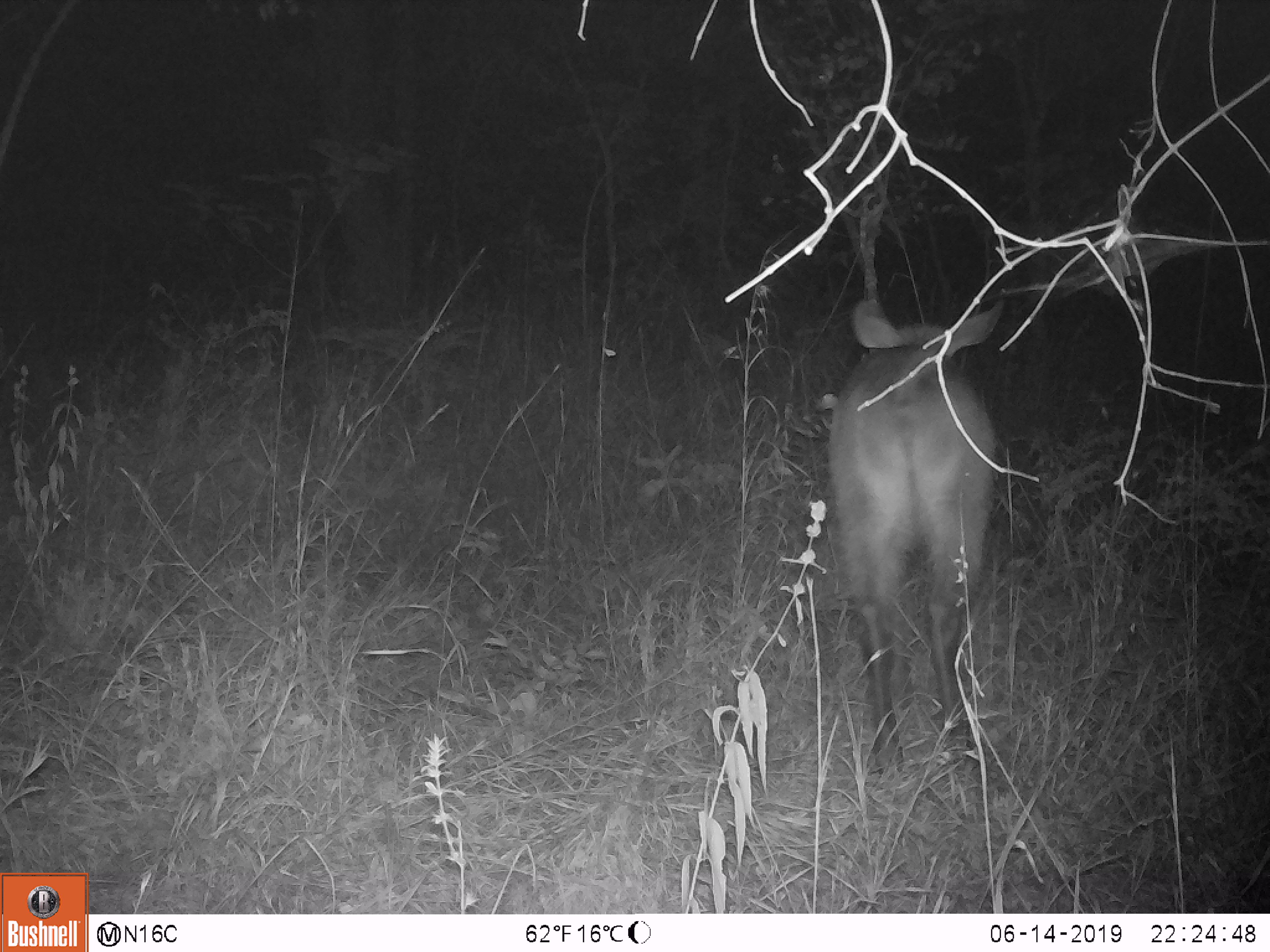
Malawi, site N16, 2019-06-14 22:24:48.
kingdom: Animalia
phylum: Chordata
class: Mammalia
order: Artiodactyla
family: Bovidae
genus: Kobus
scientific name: Kobus ellipsiprymnus ellipsiprymnus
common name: common waterbuck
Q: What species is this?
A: Common waterbuck (Kobus ellipsiprymnus ellipsiprymnus).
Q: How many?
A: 1.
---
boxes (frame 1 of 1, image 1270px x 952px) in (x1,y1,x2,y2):
common waterbuck: (818,274,1008,779)